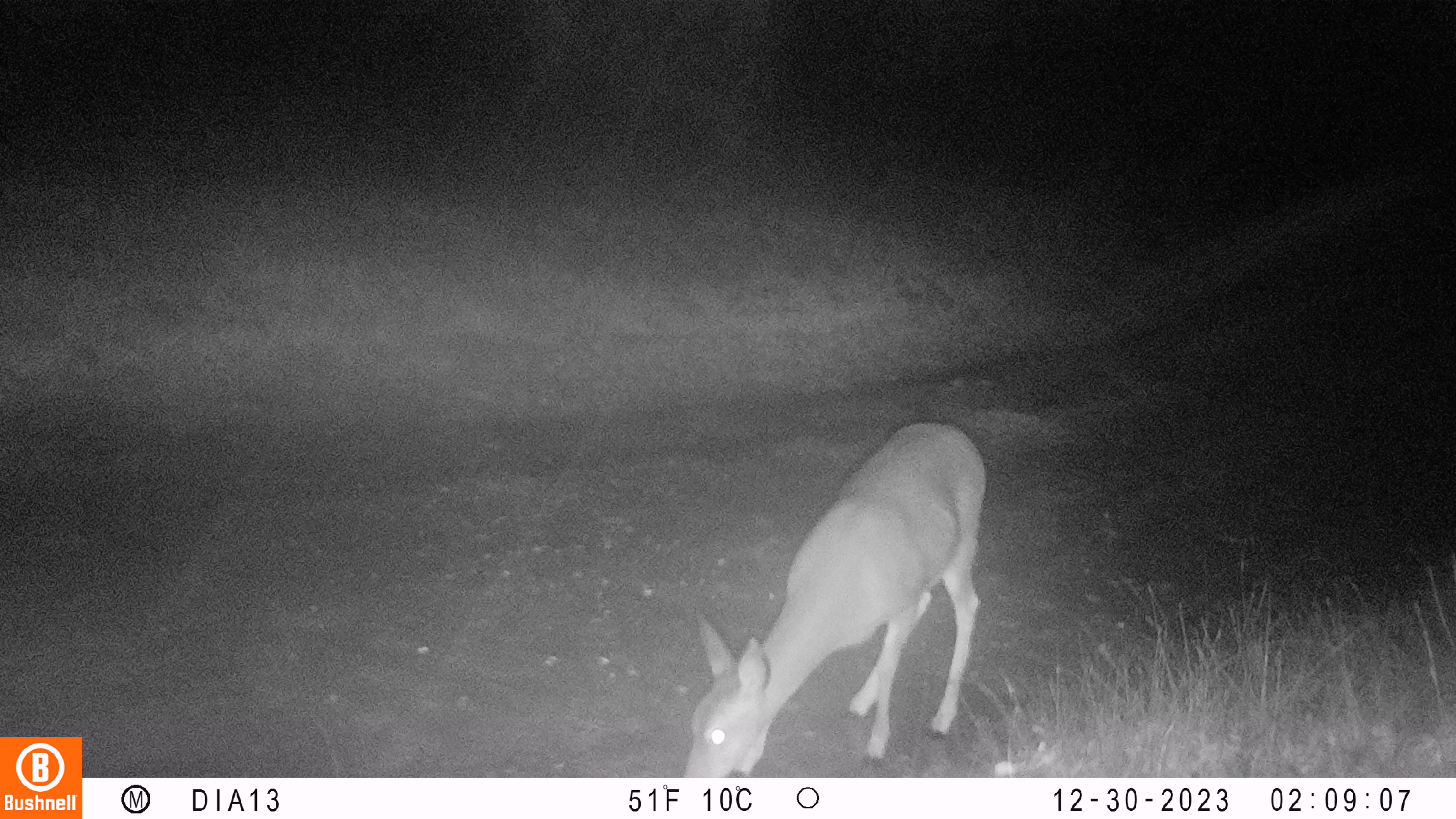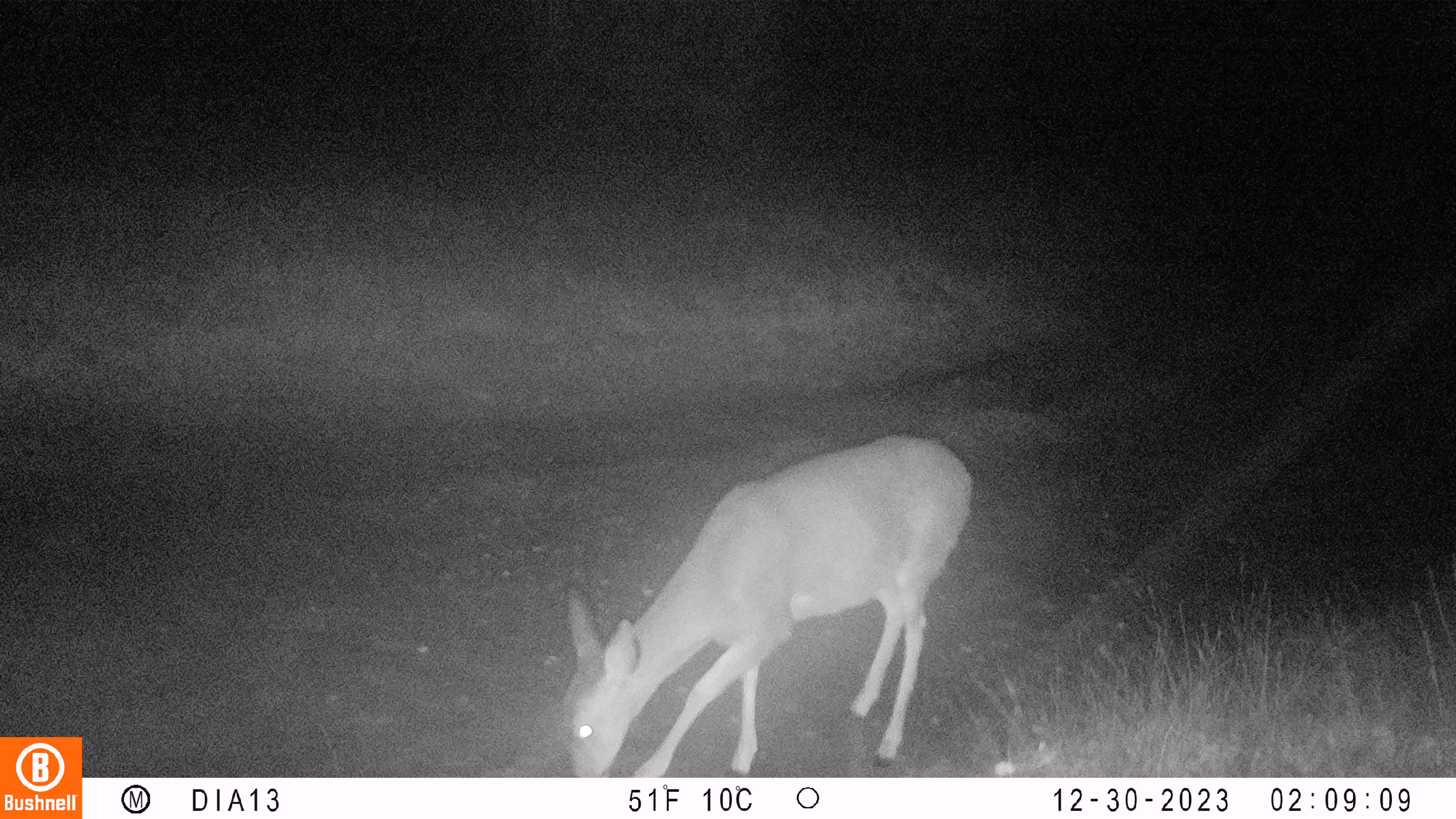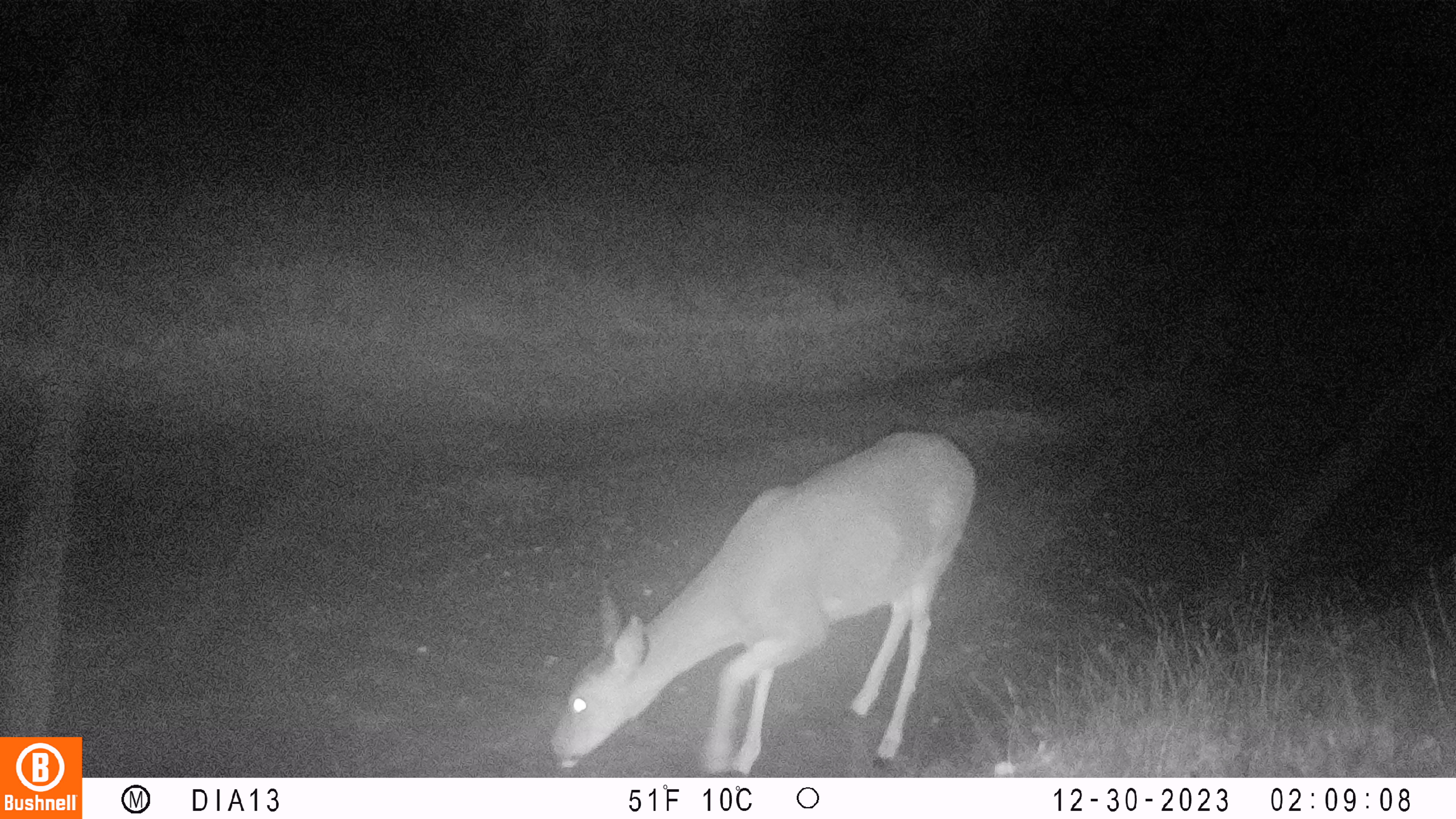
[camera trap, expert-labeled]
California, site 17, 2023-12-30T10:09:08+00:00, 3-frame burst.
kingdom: Animalia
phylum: Chordata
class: Mammalia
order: Artiodactyla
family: Cervidae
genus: Odocoileus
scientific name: Odocoileus hemionus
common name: mule deer